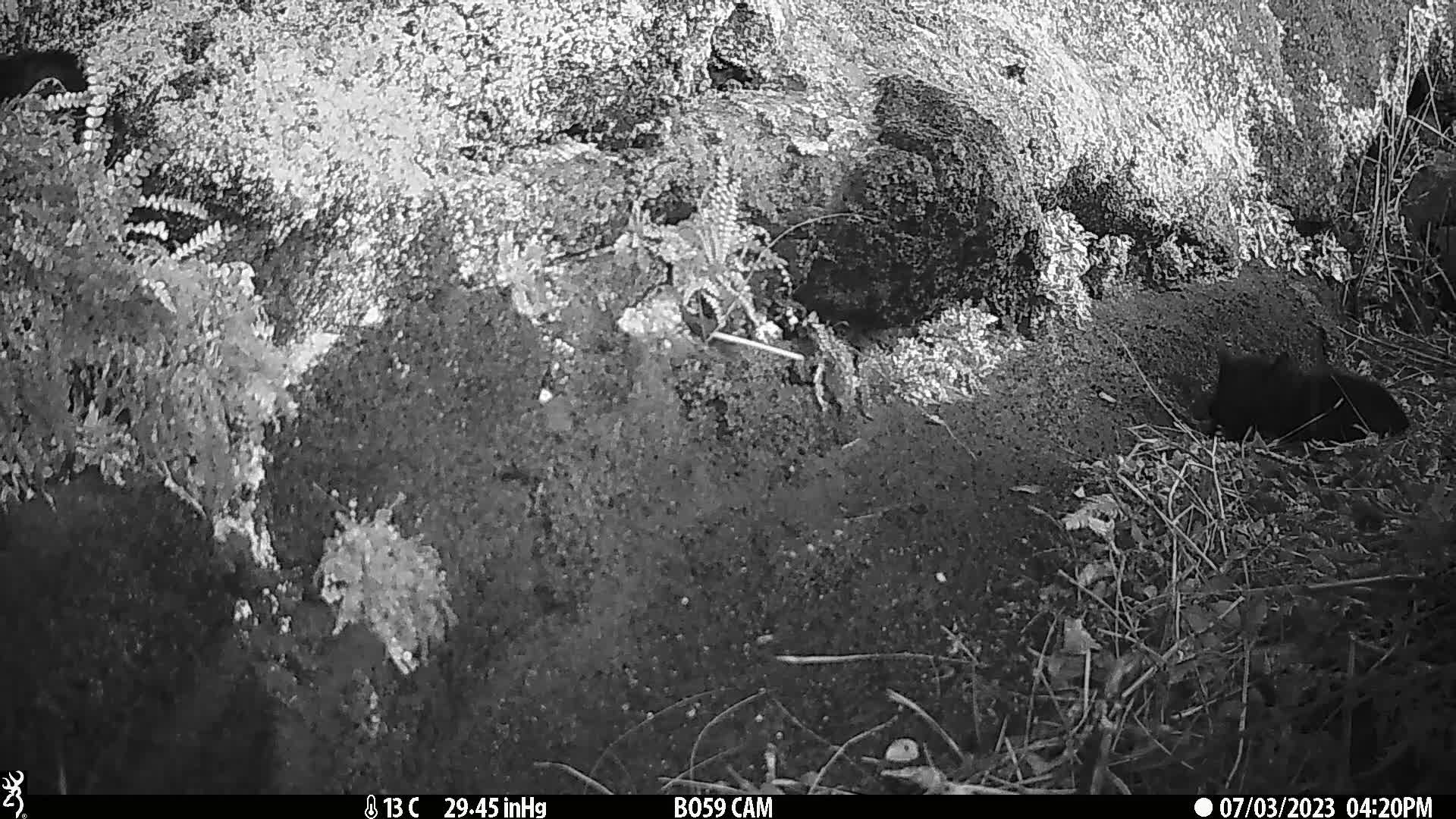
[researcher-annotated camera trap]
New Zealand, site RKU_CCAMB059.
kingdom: Animalia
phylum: Chordata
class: Mammalia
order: Carnivora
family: Felidae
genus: Felis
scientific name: Felis catus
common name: domestic cat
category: cat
Cat (domestic cat) (Felis catus).